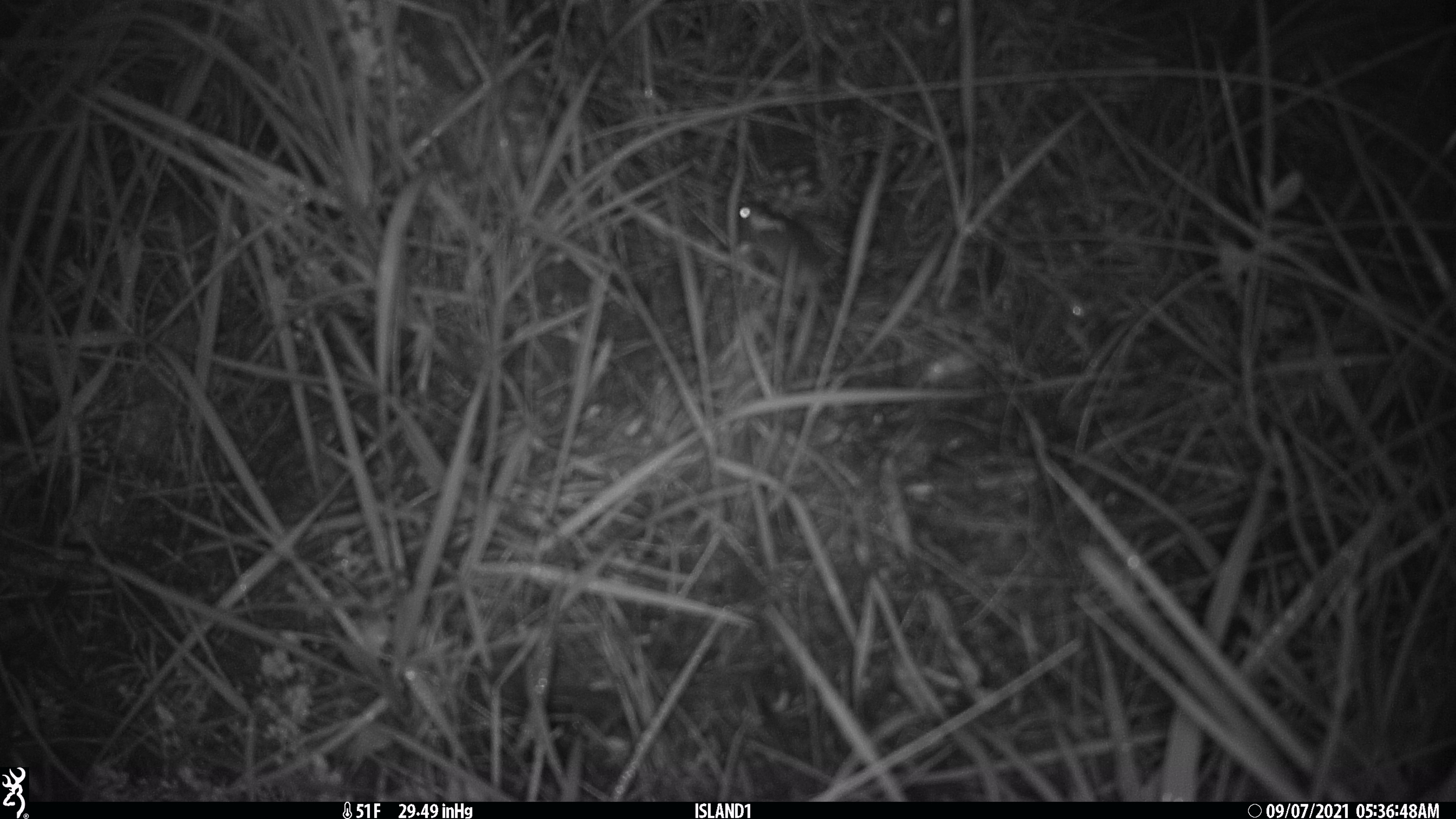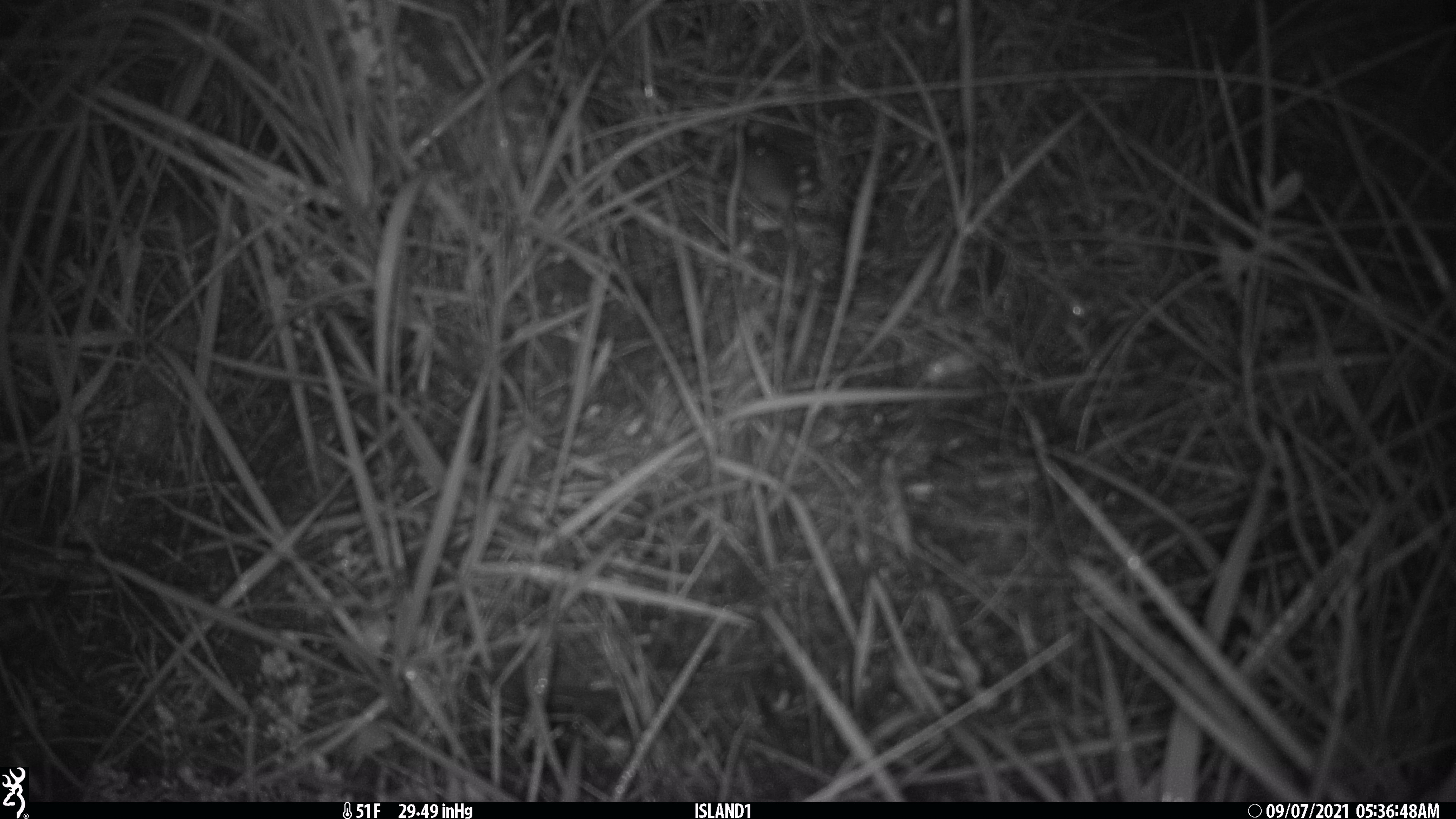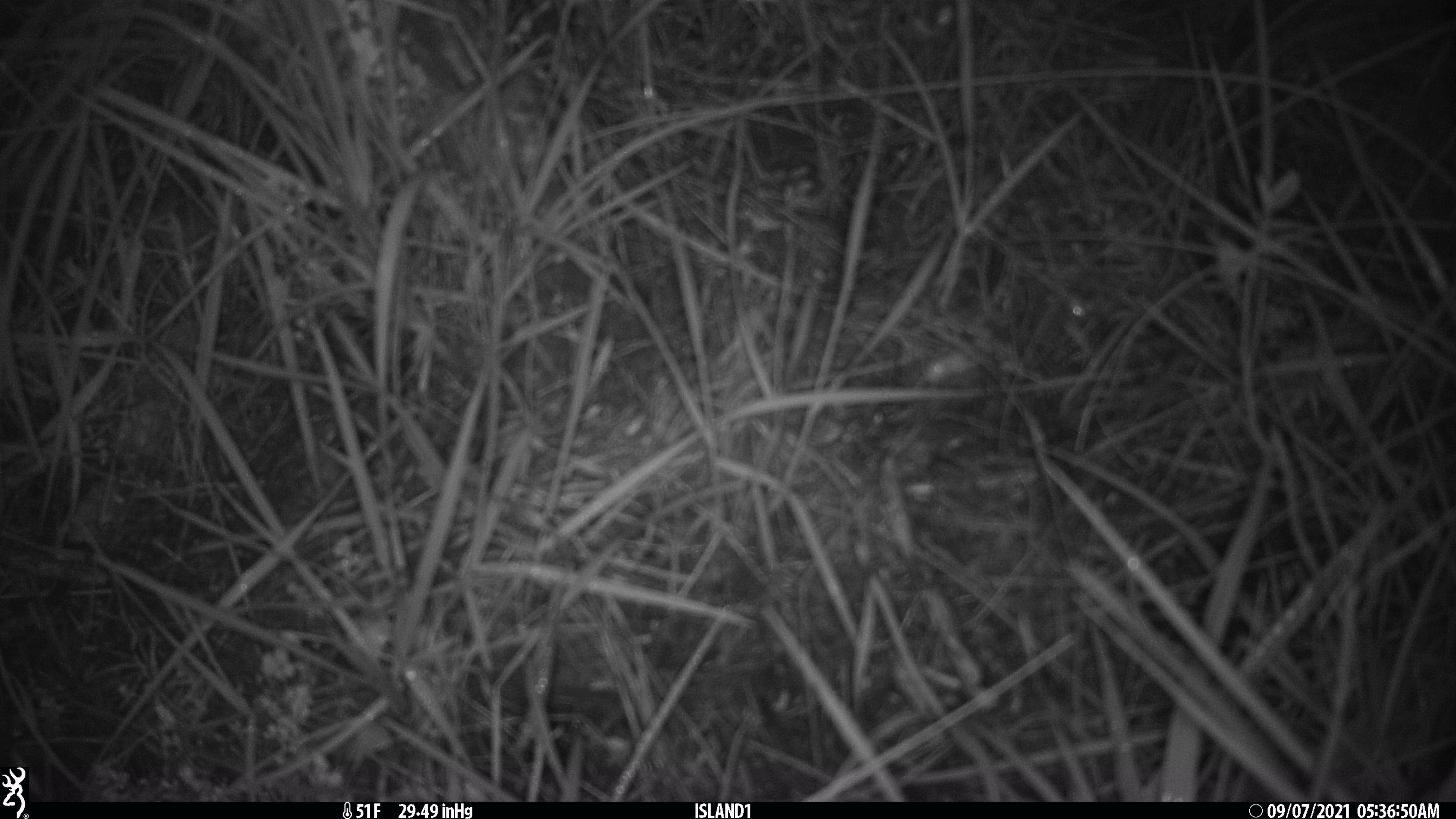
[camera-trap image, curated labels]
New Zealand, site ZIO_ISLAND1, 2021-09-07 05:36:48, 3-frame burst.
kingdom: Animalia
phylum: Chordata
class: Mammalia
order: Rodentia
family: Muridae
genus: Mus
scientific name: Mus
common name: mouse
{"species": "mouse (Mus)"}